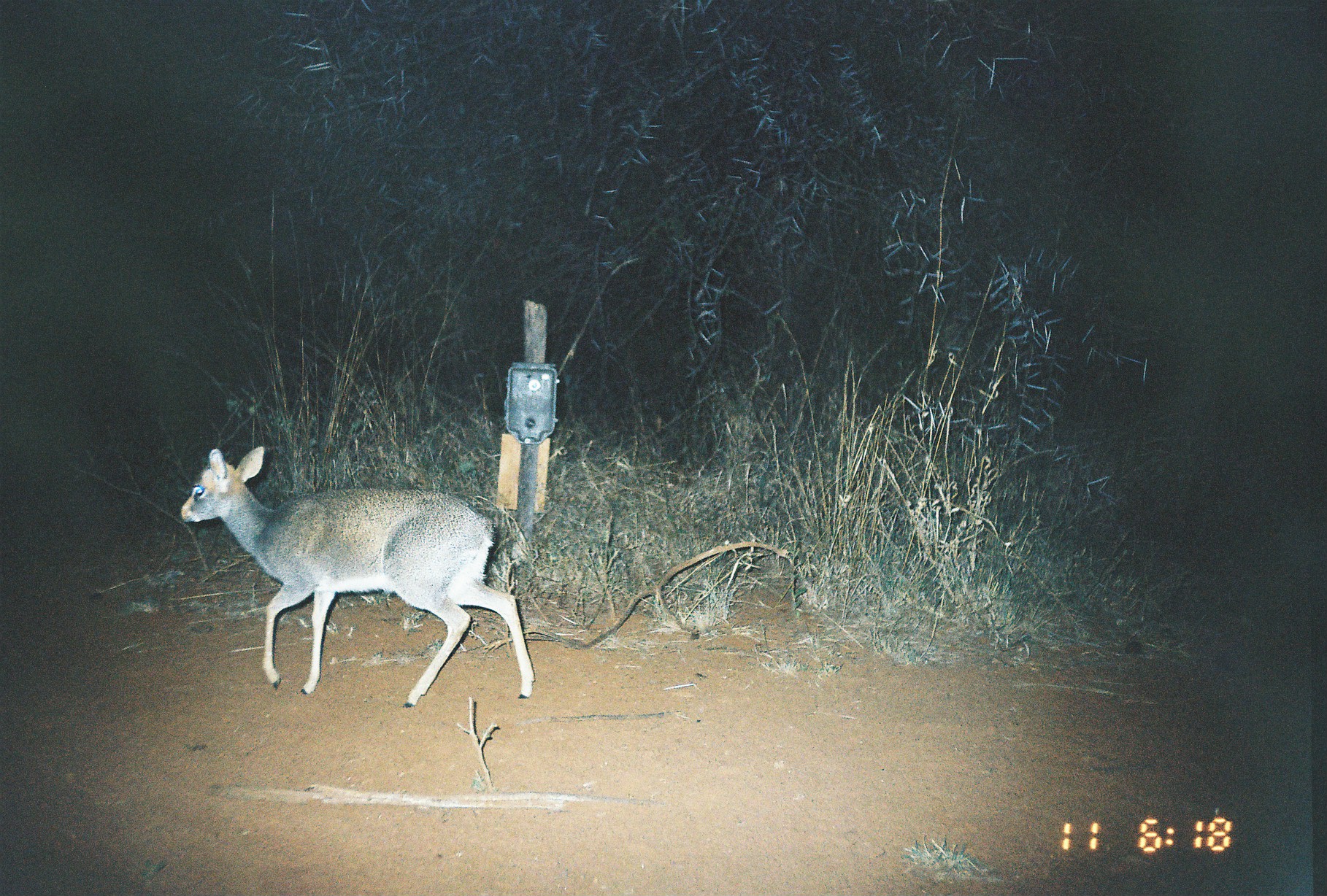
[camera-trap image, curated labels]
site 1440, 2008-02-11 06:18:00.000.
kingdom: Animalia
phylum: Chordata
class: Mammalia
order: Artiodactyla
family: Bovidae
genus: Madoqua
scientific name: Madoqua guentheri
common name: günther's dik-dik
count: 1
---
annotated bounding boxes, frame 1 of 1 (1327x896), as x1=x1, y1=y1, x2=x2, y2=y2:
madoqua guentheri: x1=173, y1=446, x2=537, y2=709